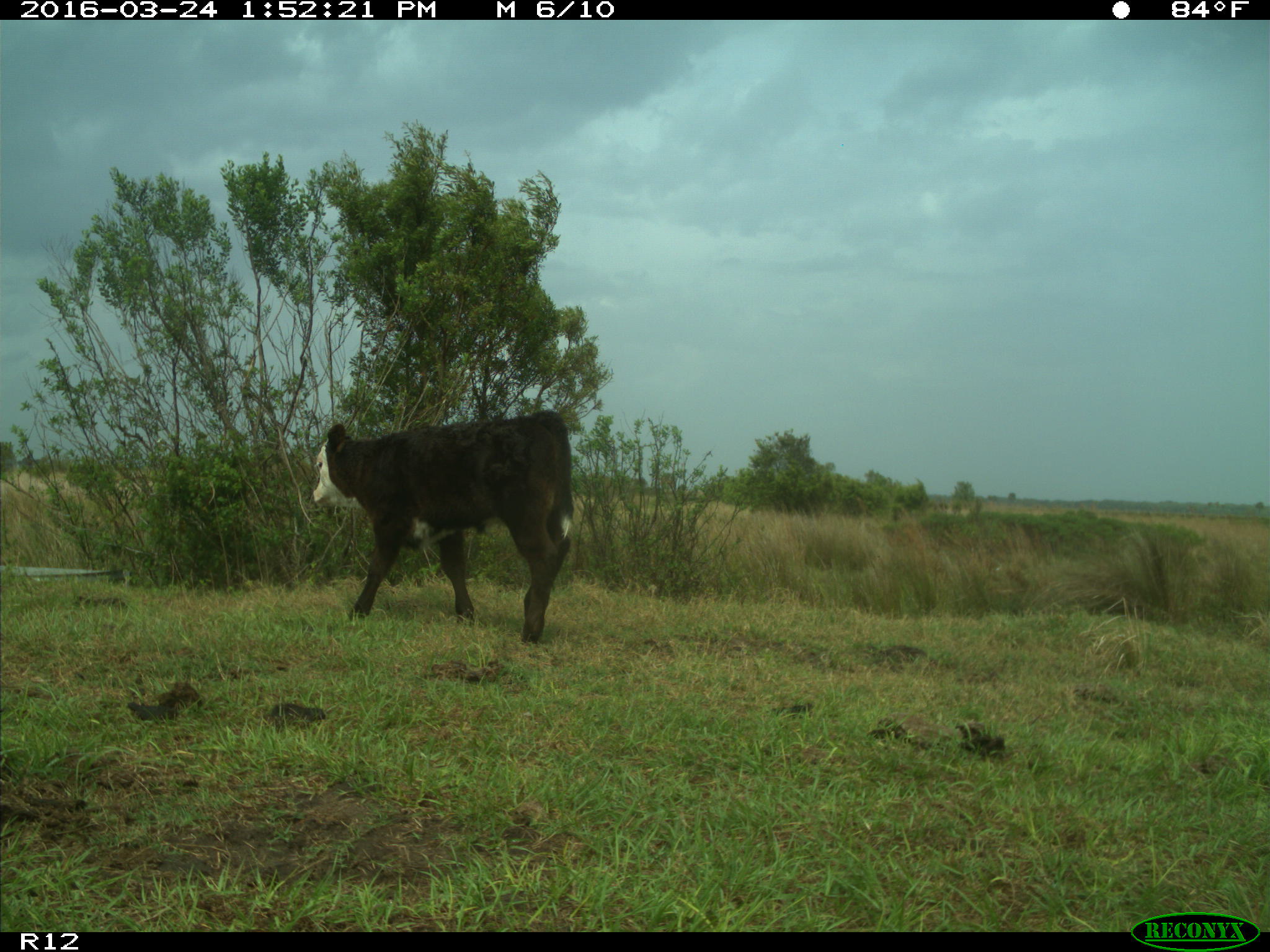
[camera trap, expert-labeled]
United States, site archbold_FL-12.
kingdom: Animalia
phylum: Chordata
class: Mammalia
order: Artiodactyla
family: Bovidae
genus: Bos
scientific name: Bos taurus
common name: domestic cow